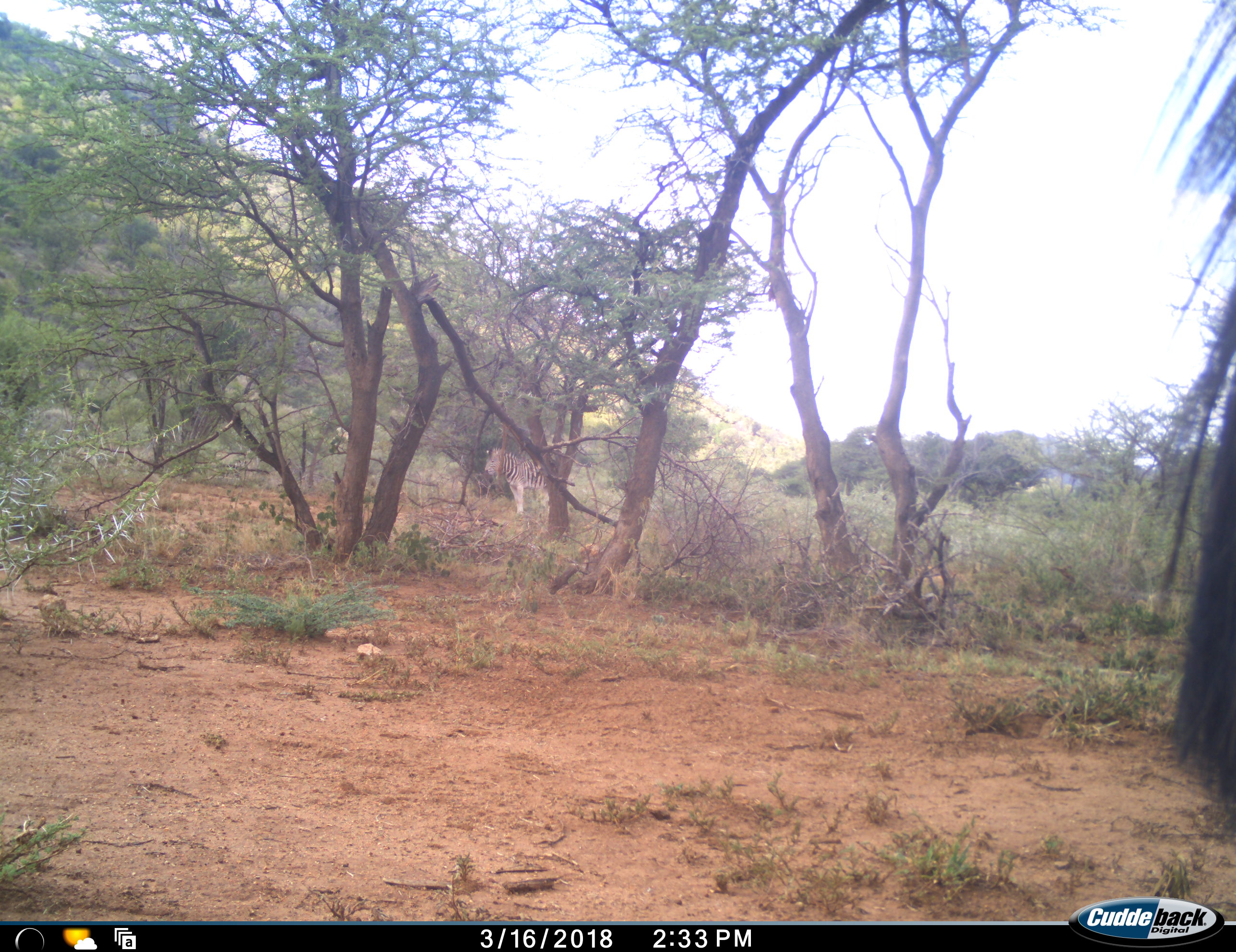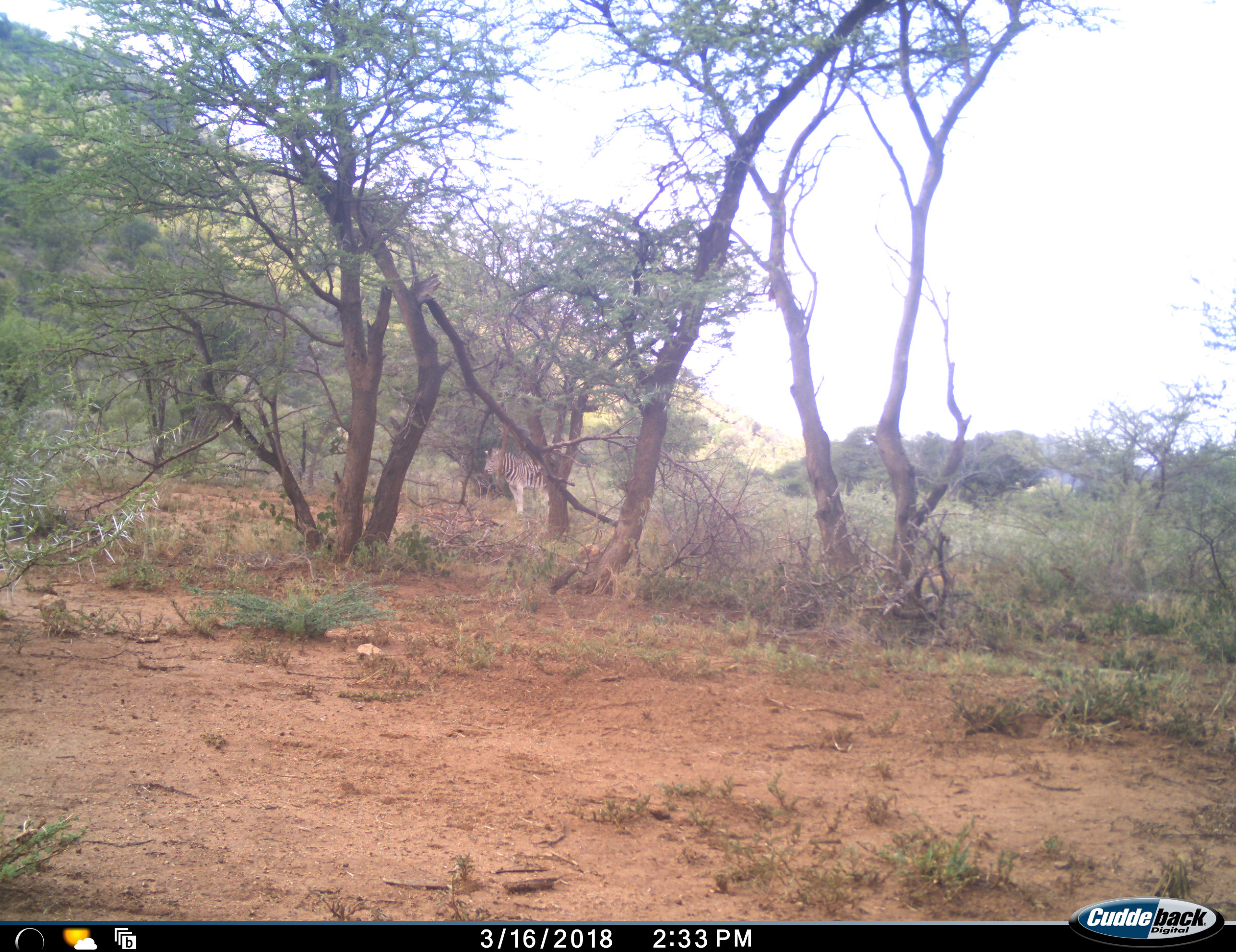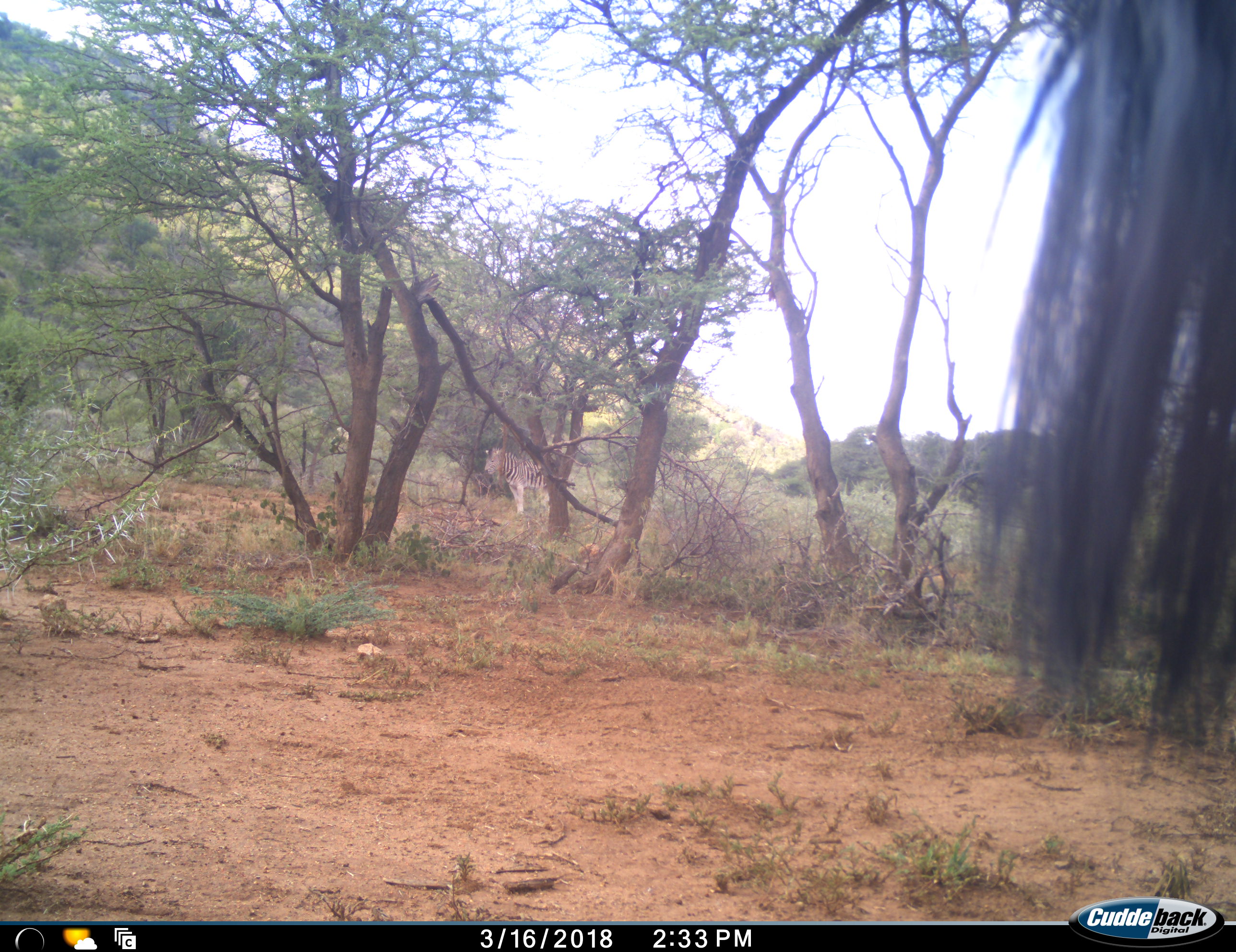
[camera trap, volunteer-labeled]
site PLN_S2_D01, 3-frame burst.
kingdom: Animalia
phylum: Chordata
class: Mammalia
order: Perissodactyla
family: Equidae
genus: Equus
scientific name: Equus quagga burchellii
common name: burchell's zebra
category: zebraburchells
Zebraburchells (burchell's zebra) (Equus quagga burchellii), count 2. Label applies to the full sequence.